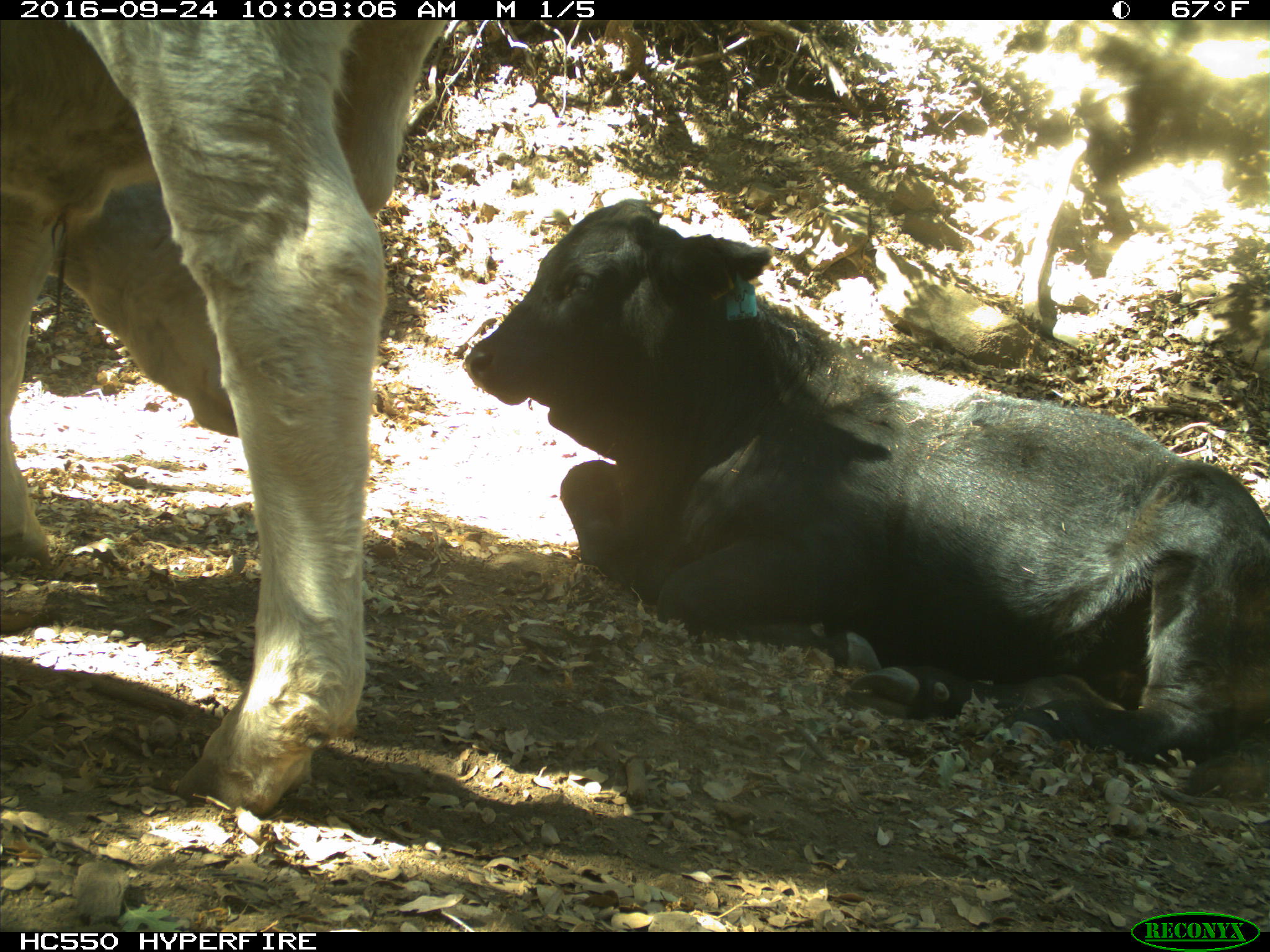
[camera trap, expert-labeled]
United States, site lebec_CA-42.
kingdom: Animalia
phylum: Chordata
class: Mammalia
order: Artiodactyla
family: Bovidae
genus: Bos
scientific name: Bos taurus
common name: domestic cow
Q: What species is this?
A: Bos taurus (domestic cow).